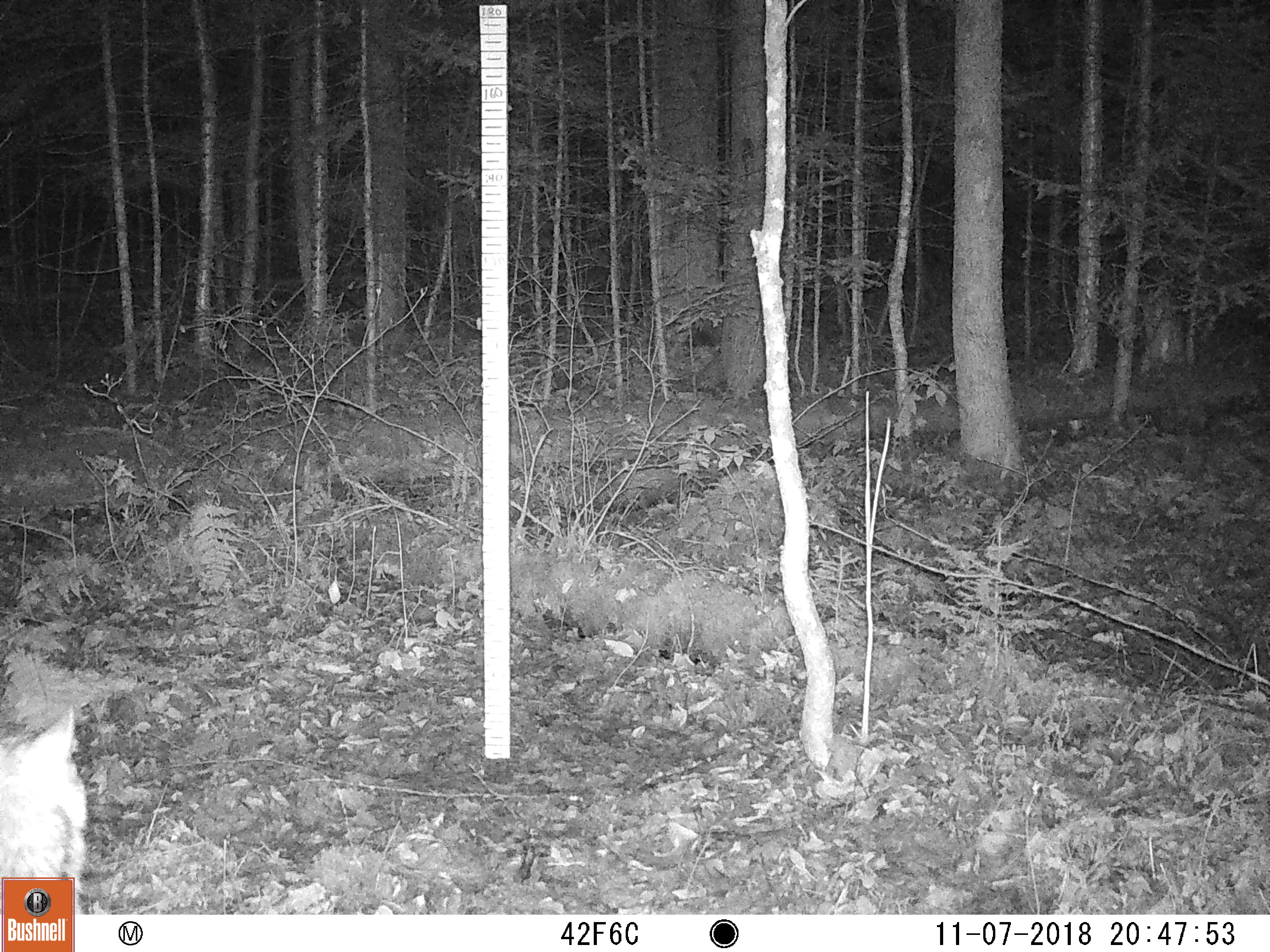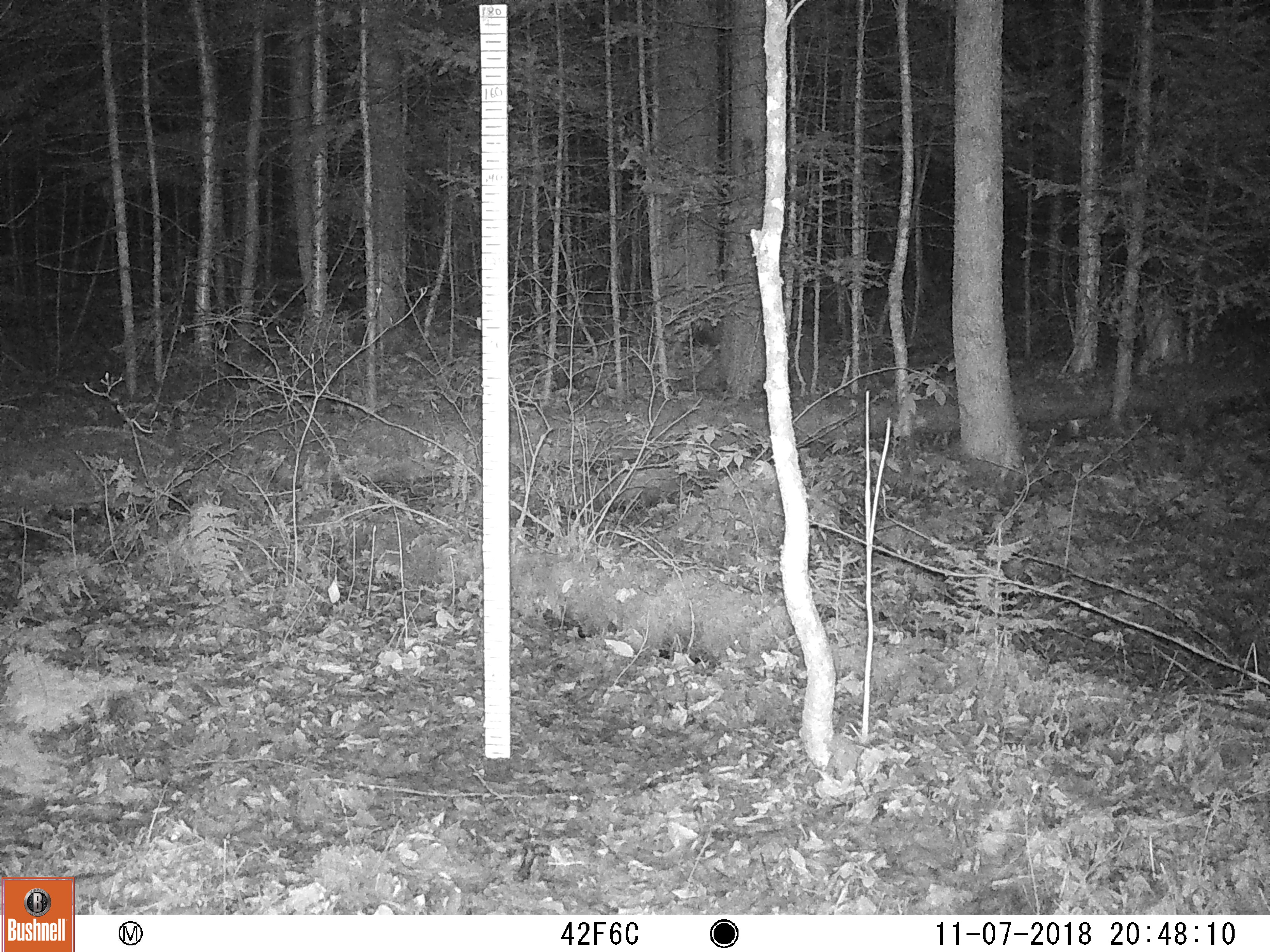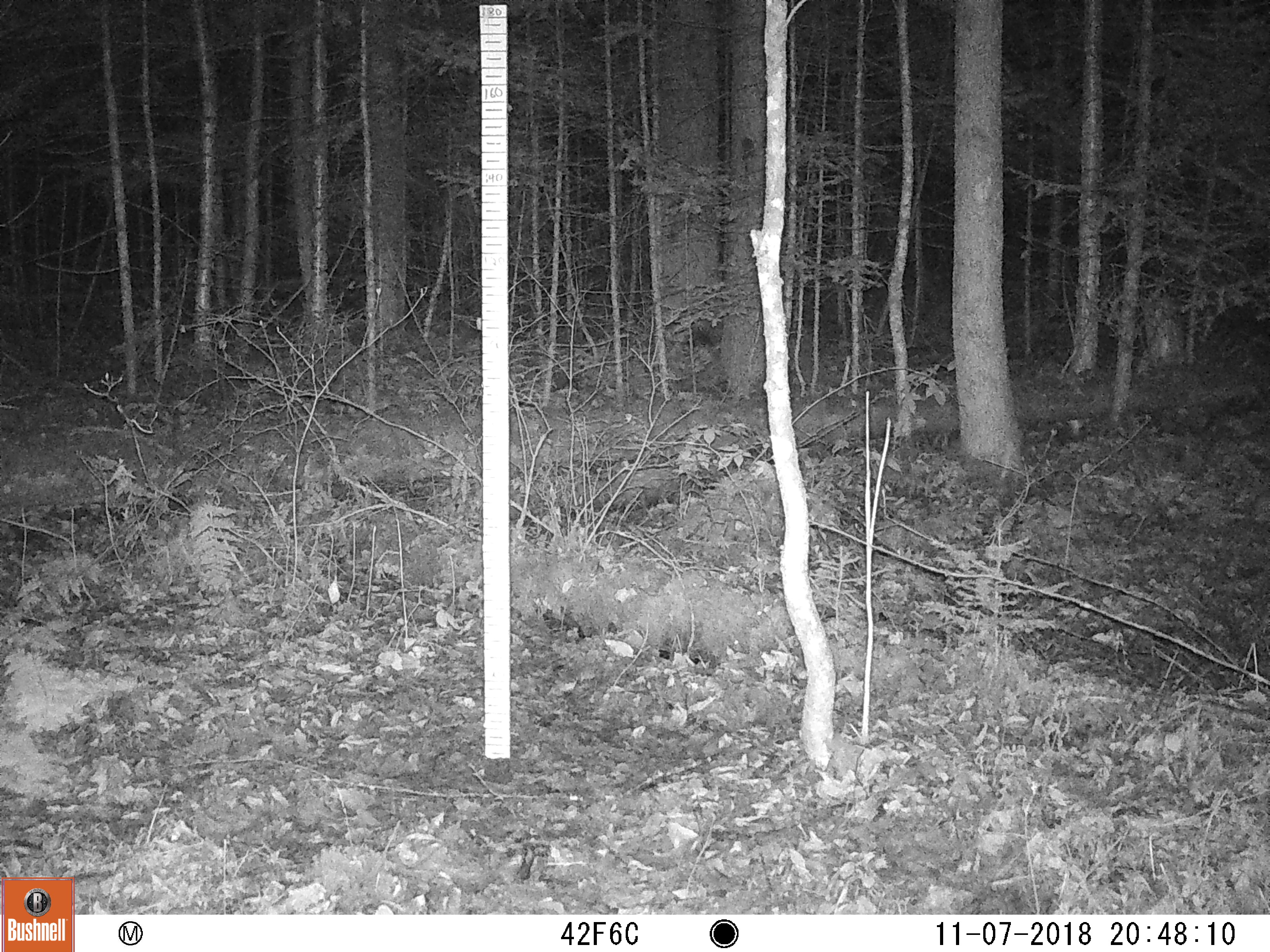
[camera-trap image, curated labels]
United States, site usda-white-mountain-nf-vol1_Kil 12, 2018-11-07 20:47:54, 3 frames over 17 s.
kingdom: Animalia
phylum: Chordata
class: Mammalia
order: Carnivora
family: Canidae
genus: Canis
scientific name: Canis latrans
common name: coyote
Coyote (Canis latrans).